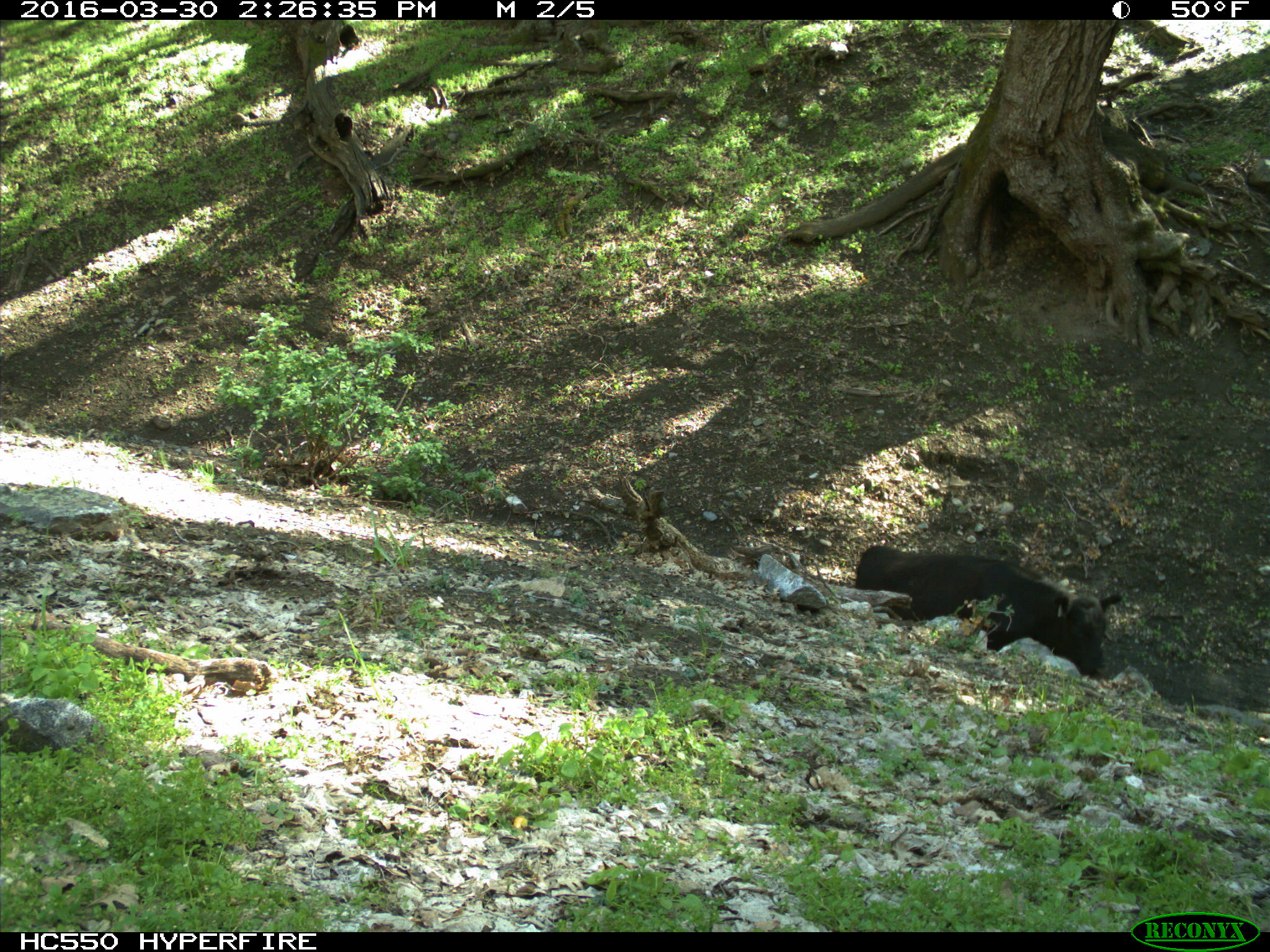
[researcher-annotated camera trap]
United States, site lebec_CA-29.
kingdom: Animalia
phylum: Chordata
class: Mammalia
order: Artiodactyla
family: Bovidae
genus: Bos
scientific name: Bos taurus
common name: domestic cow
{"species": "Bos taurus (domestic cow)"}